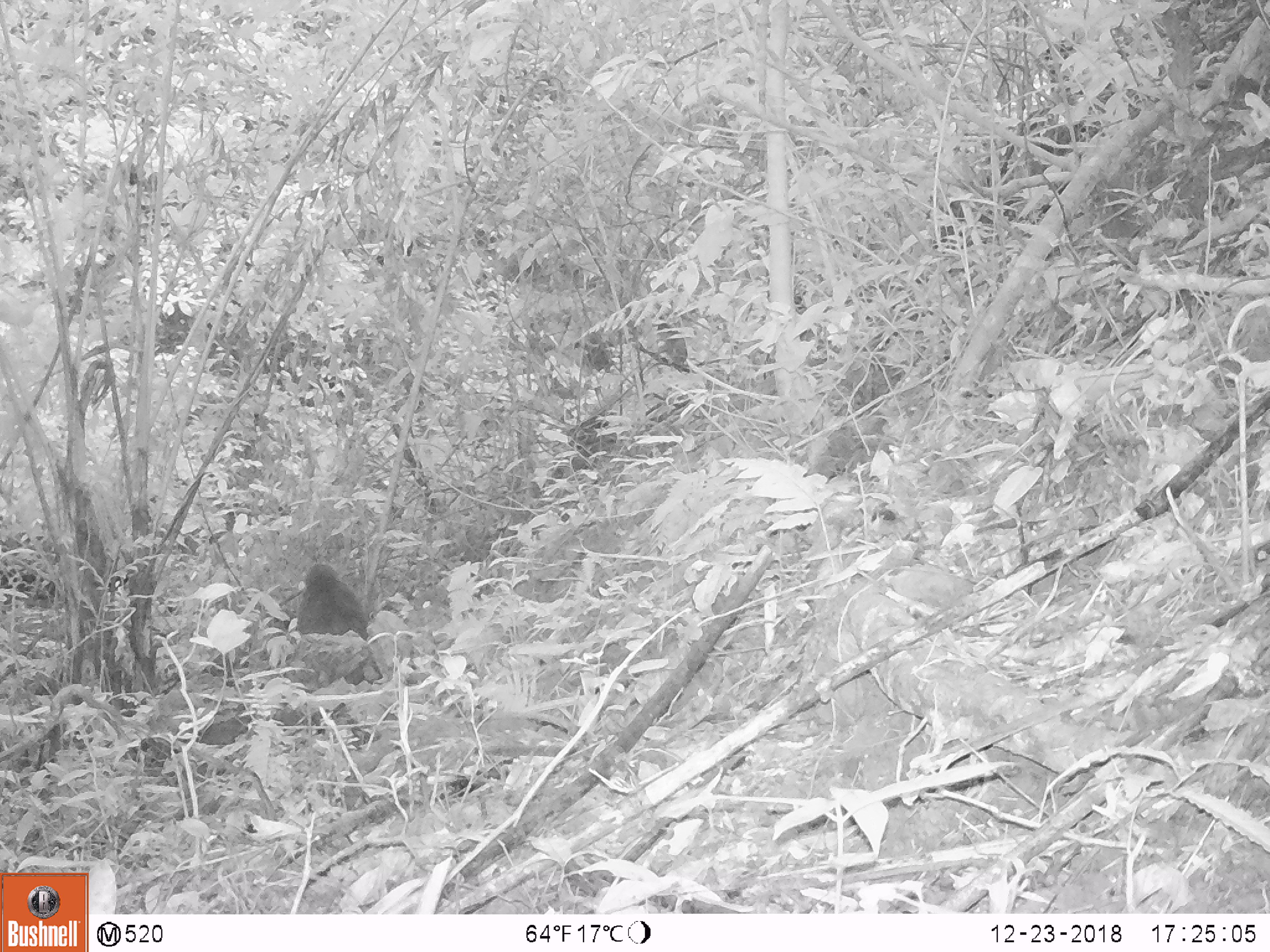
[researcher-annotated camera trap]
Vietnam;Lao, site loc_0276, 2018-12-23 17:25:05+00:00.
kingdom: Animalia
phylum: Chordata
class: Mammalia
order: Primates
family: Cercopithecidae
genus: Macaca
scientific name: Macaca arctoides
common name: stump-tailed macaque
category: stump tailed macaque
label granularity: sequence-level